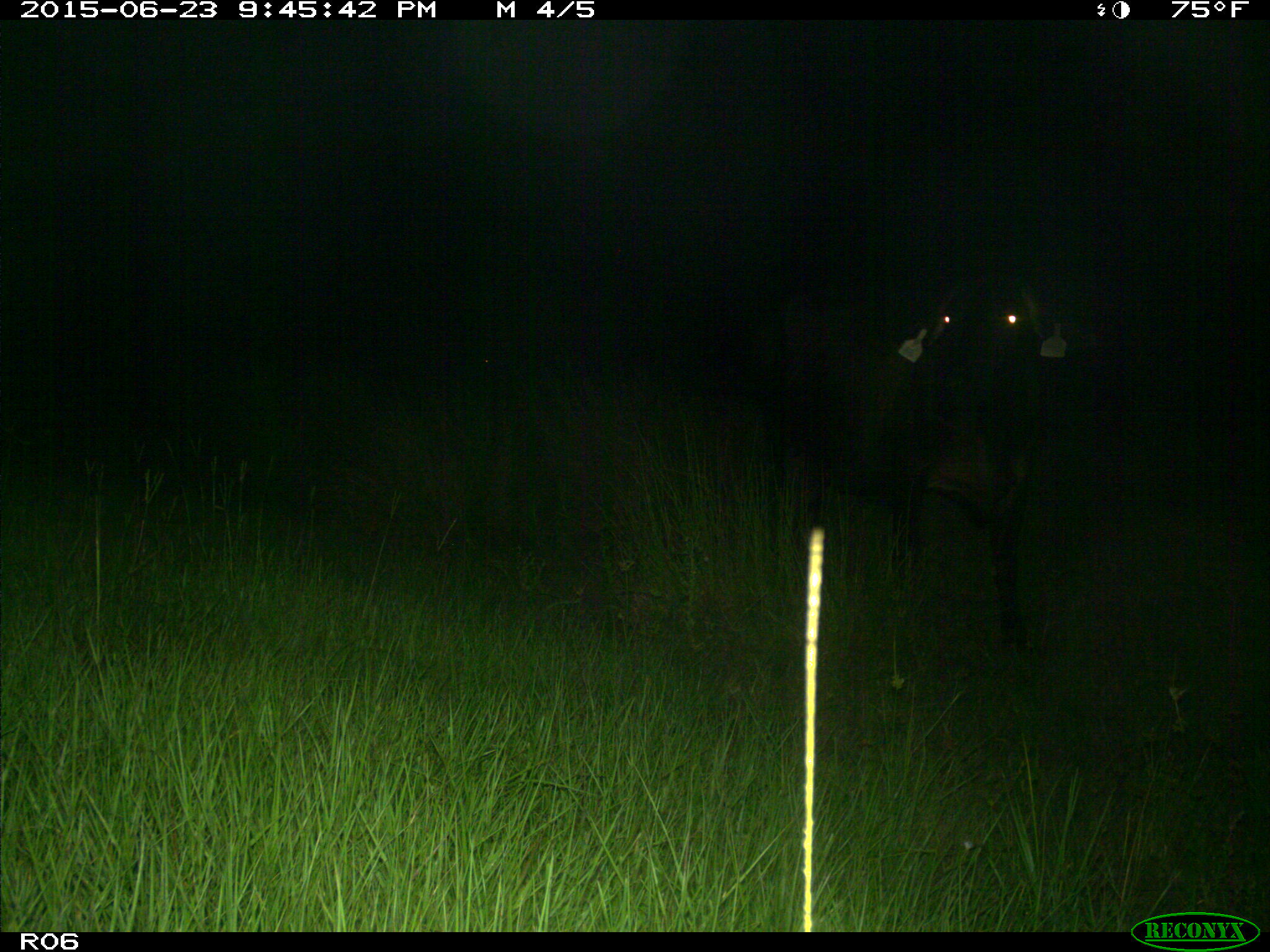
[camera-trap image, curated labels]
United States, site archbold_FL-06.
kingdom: Animalia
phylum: Chordata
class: Mammalia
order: Artiodactyla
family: Bovidae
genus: Bos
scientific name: Bos taurus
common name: domestic cow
Bos taurus (domestic cow).